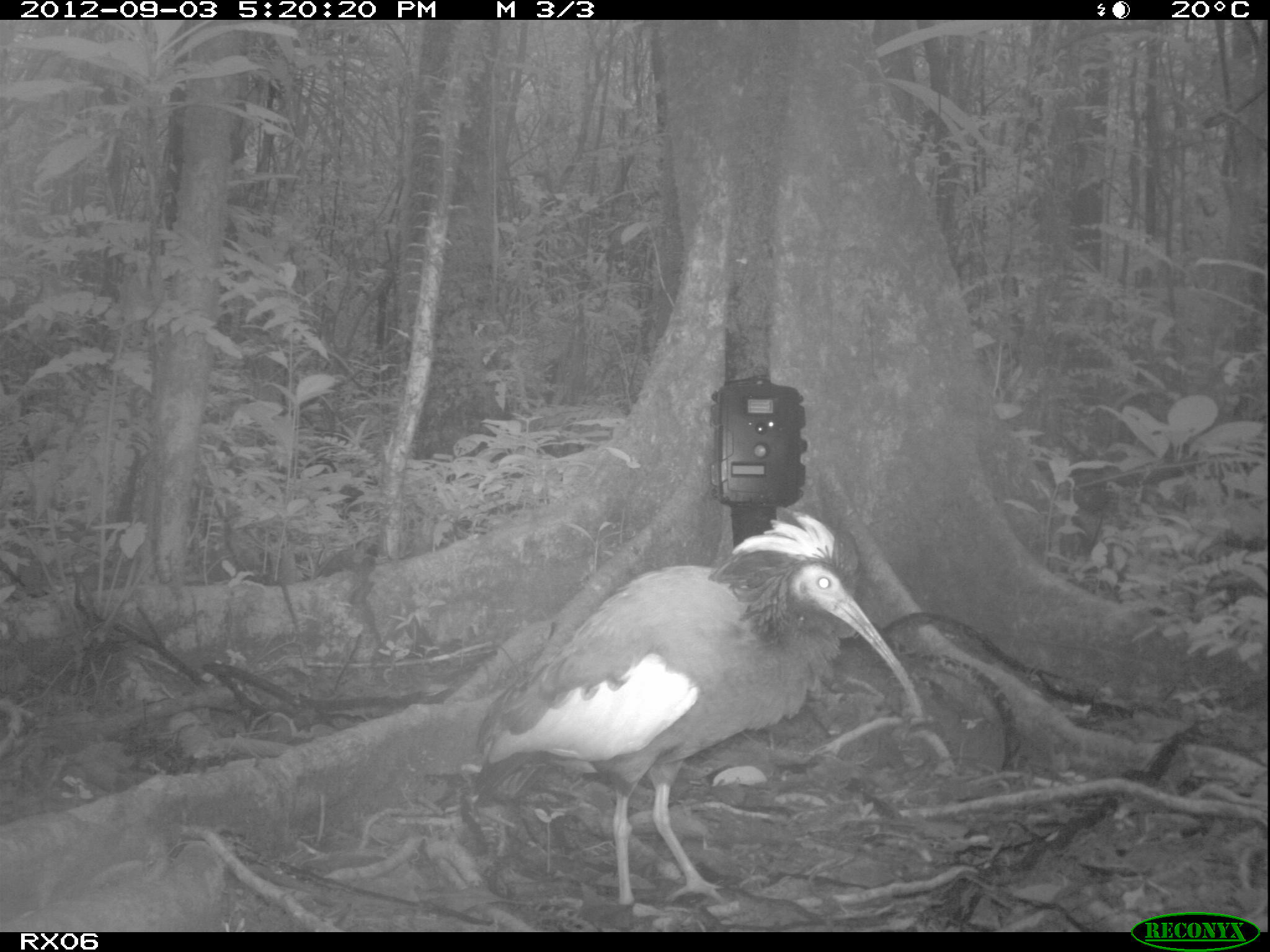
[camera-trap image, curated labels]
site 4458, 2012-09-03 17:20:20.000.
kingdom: Animalia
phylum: Chordata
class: Aves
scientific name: Aves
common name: bird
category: unknown bird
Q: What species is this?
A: Unknown bird (bird) (Aves).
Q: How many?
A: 2.